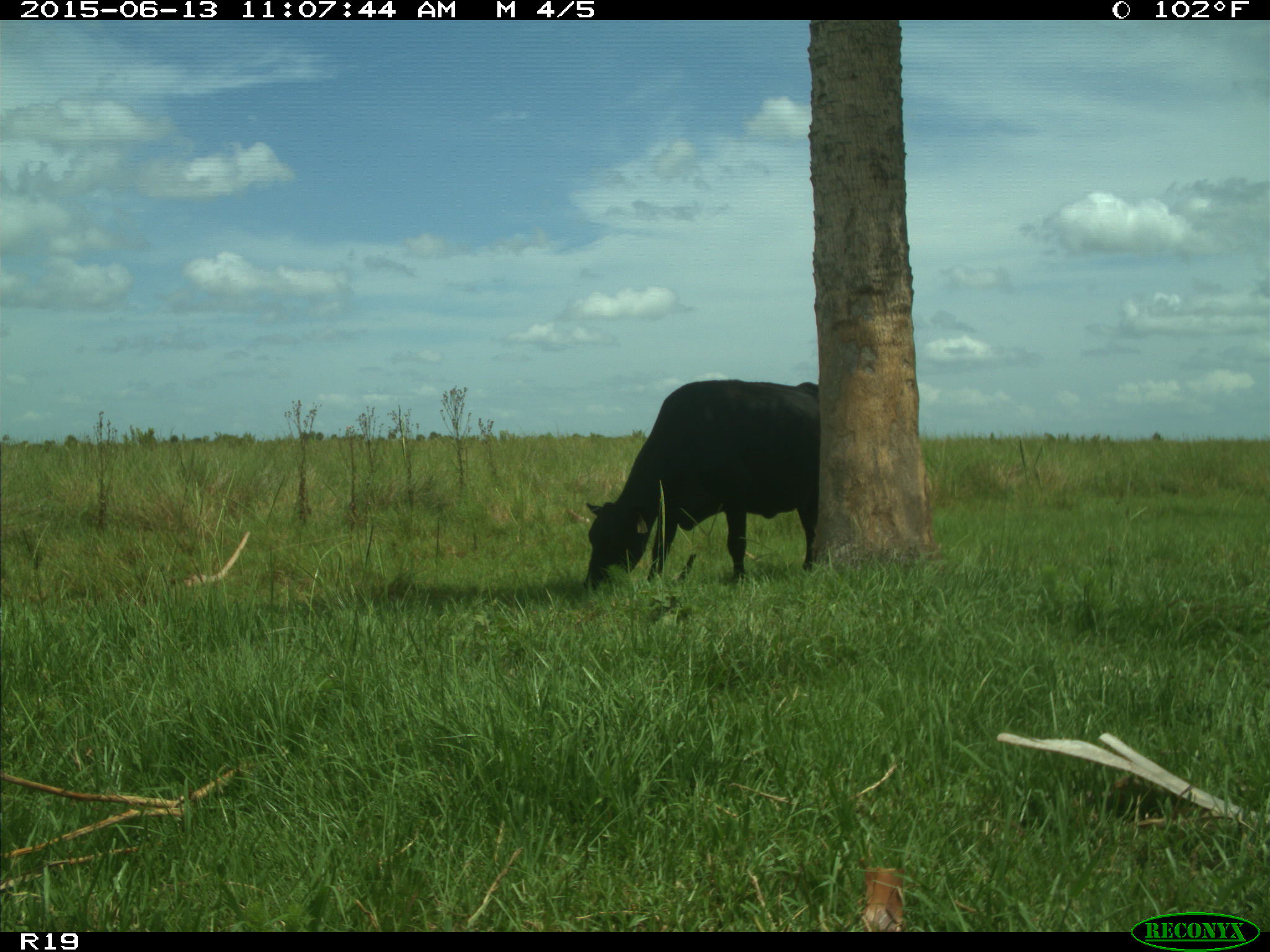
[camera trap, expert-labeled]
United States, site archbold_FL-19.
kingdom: Animalia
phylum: Chordata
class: Mammalia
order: Artiodactyla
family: Bovidae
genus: Bos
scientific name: Bos taurus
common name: domestic cow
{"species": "Bos taurus (domestic cow)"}